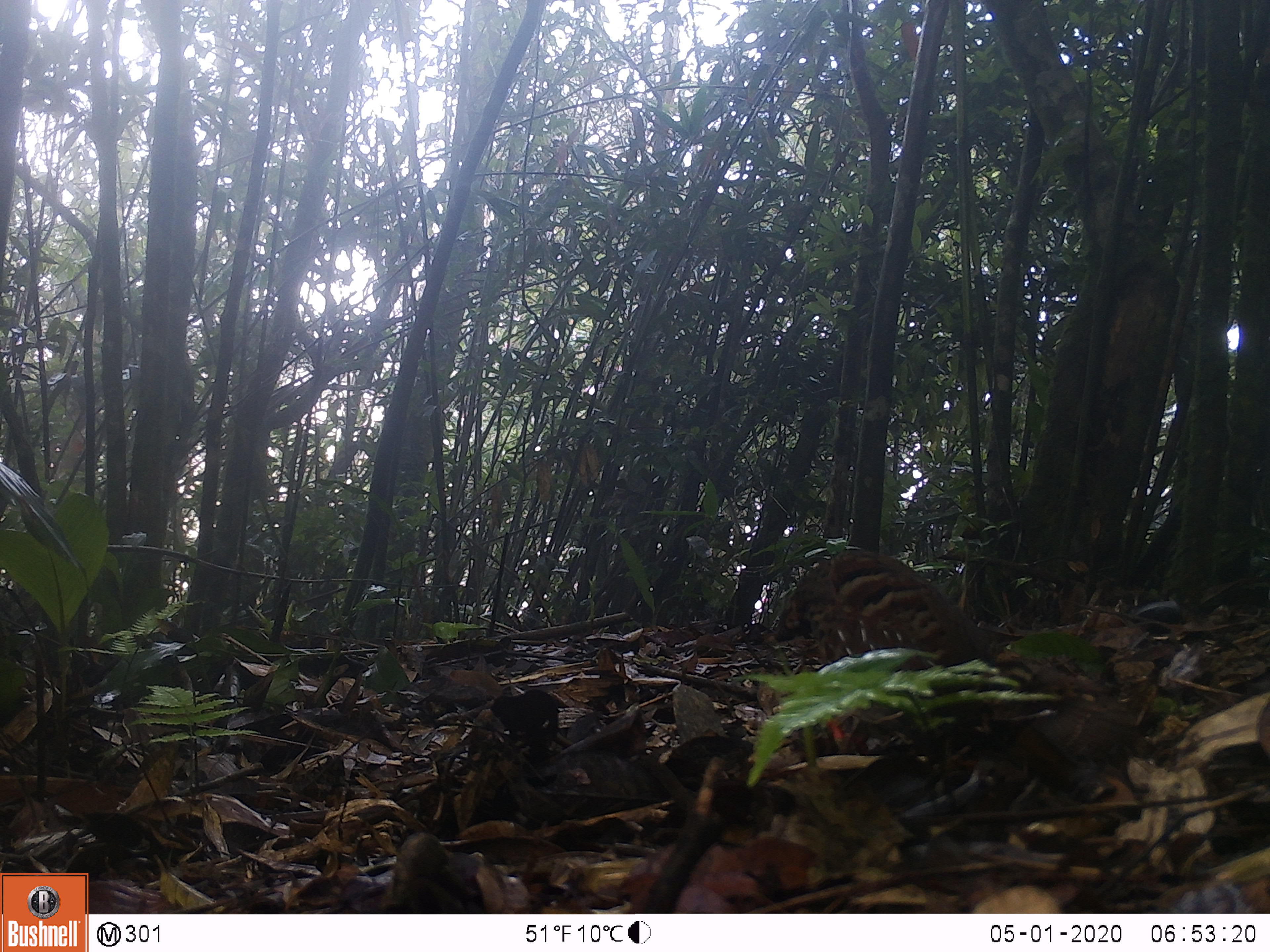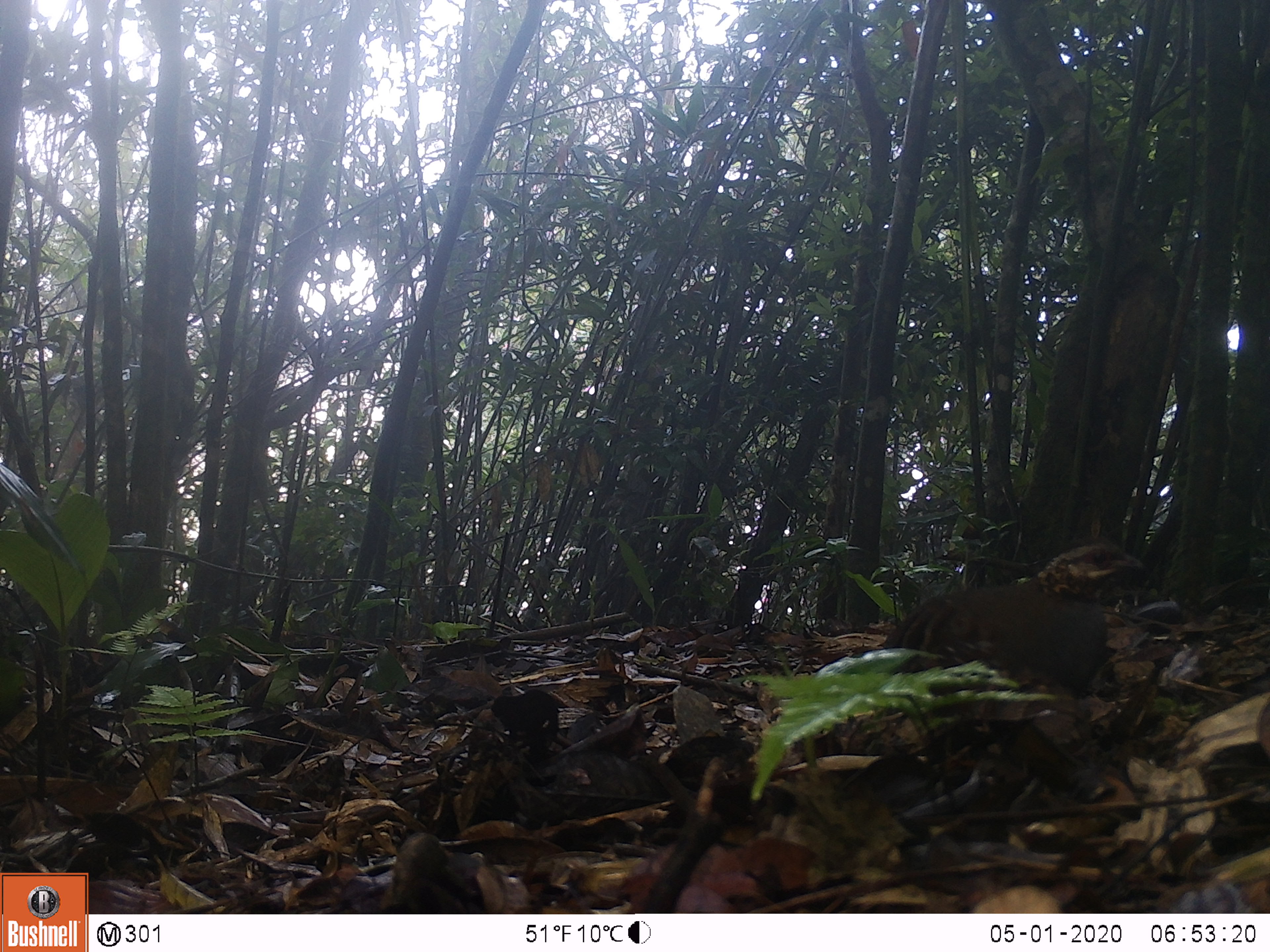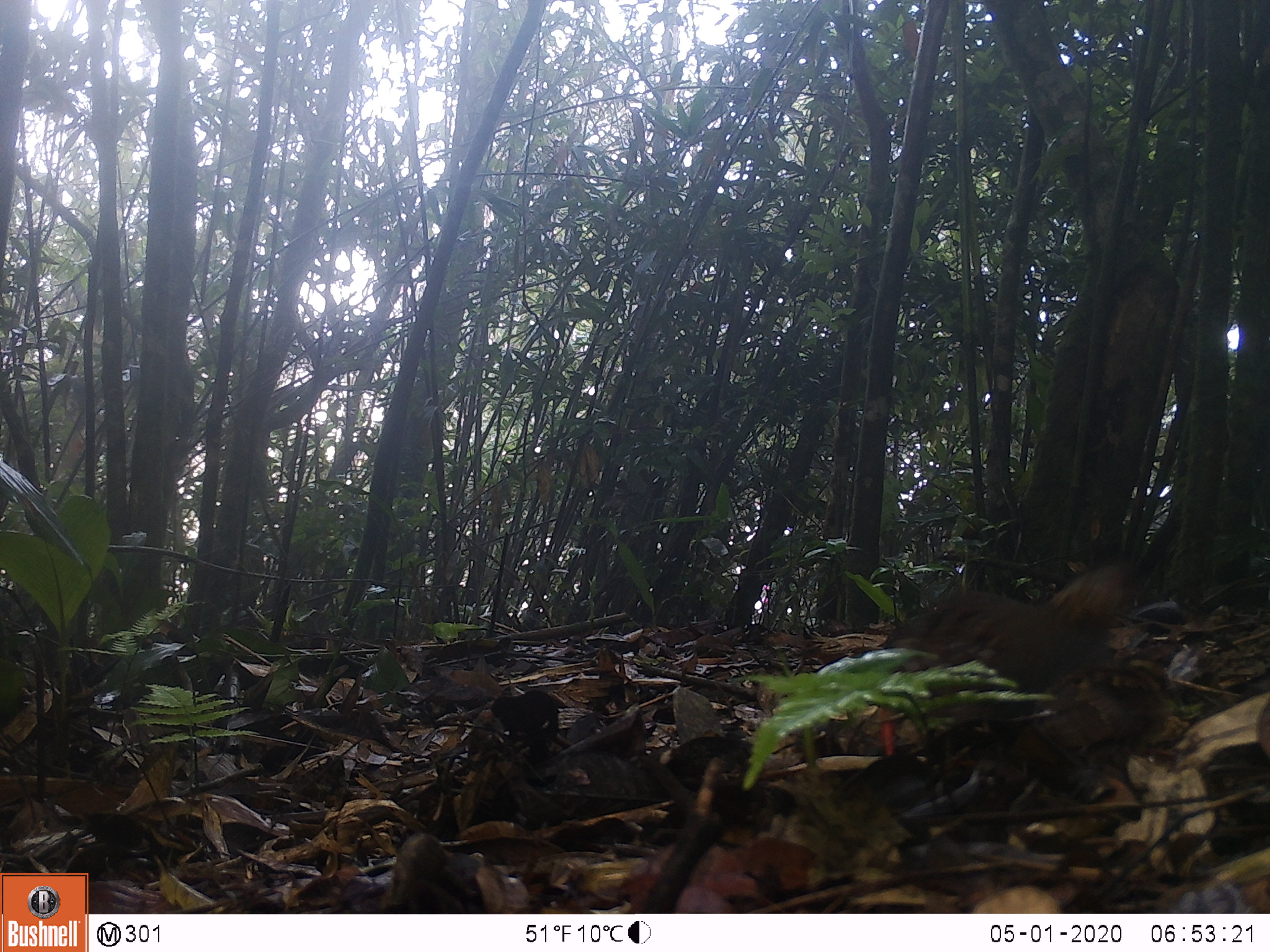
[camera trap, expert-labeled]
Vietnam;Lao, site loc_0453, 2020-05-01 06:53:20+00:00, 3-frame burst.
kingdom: Animalia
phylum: Chordata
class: Aves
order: Galliformes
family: Phasianidae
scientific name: Phasianidae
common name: partridge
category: unidentified partridge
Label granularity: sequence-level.